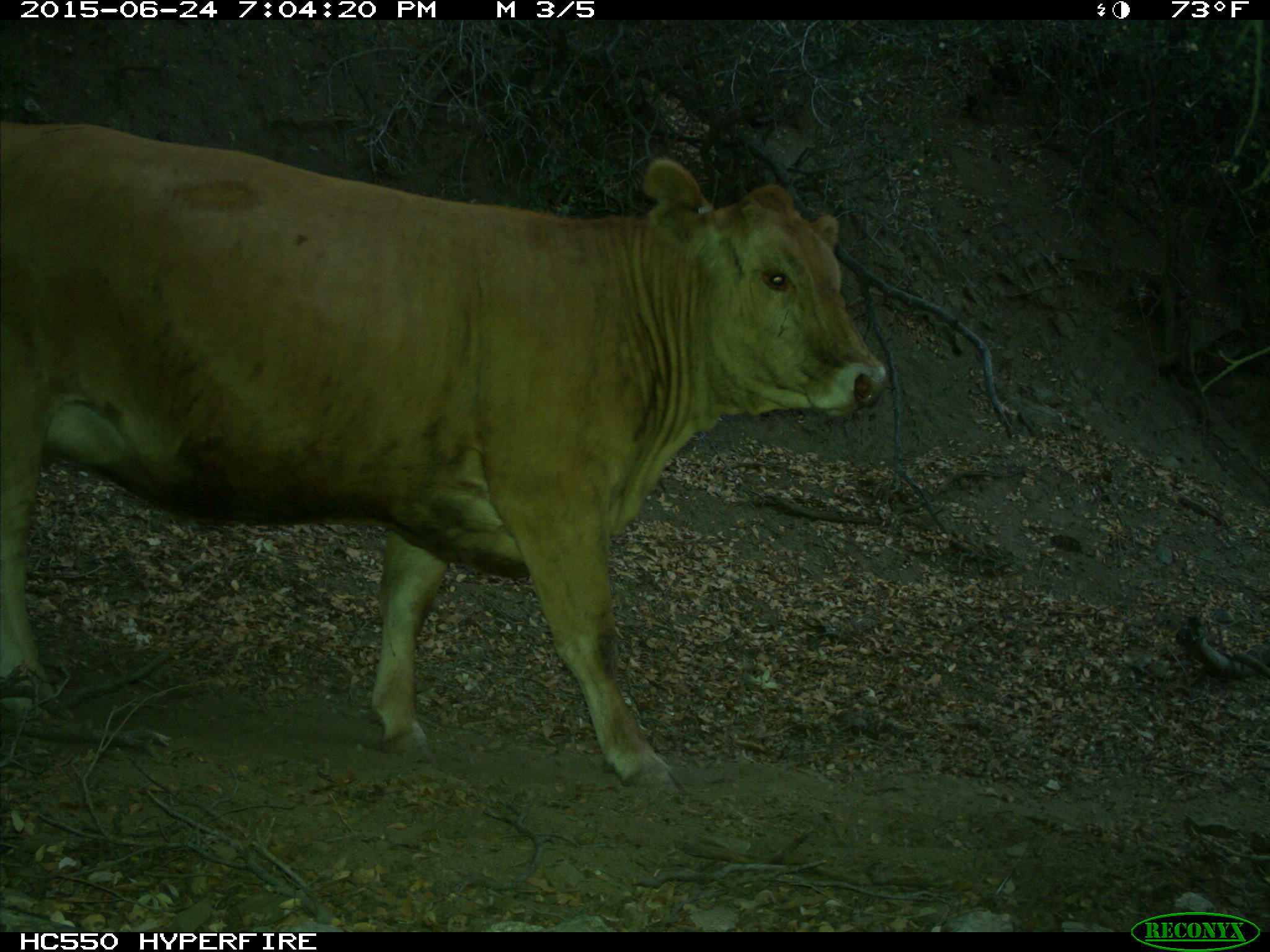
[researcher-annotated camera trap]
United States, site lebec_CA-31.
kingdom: Animalia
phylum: Chordata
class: Mammalia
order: Artiodactyla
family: Bovidae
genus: Bos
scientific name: Bos taurus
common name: domestic cow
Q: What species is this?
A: Bos taurus (domestic cow).